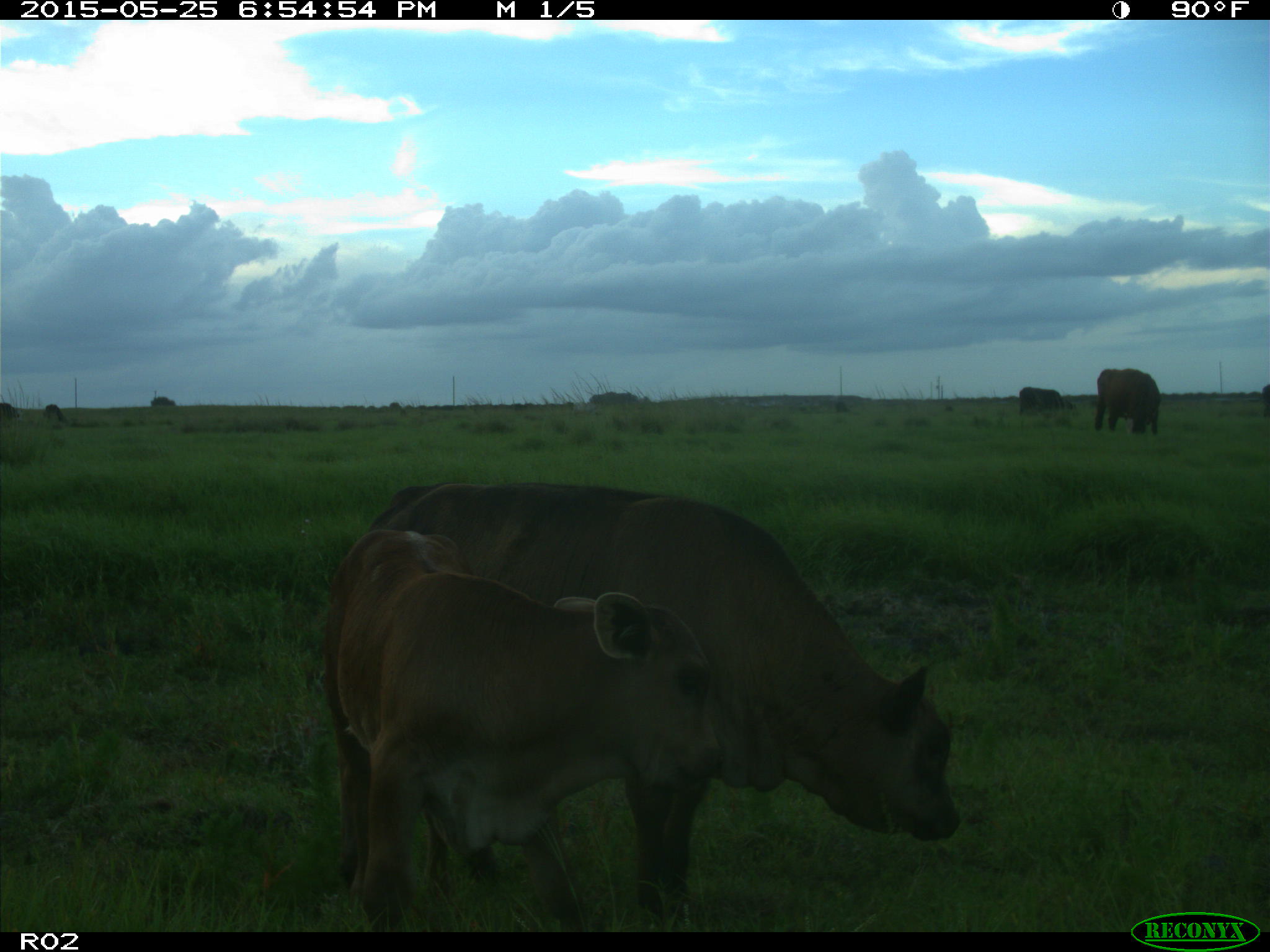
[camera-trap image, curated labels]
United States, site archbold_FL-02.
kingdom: Animalia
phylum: Chordata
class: Mammalia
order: Artiodactyla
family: Bovidae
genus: Bos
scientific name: Bos taurus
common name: domestic cow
Bos taurus (domestic cow).